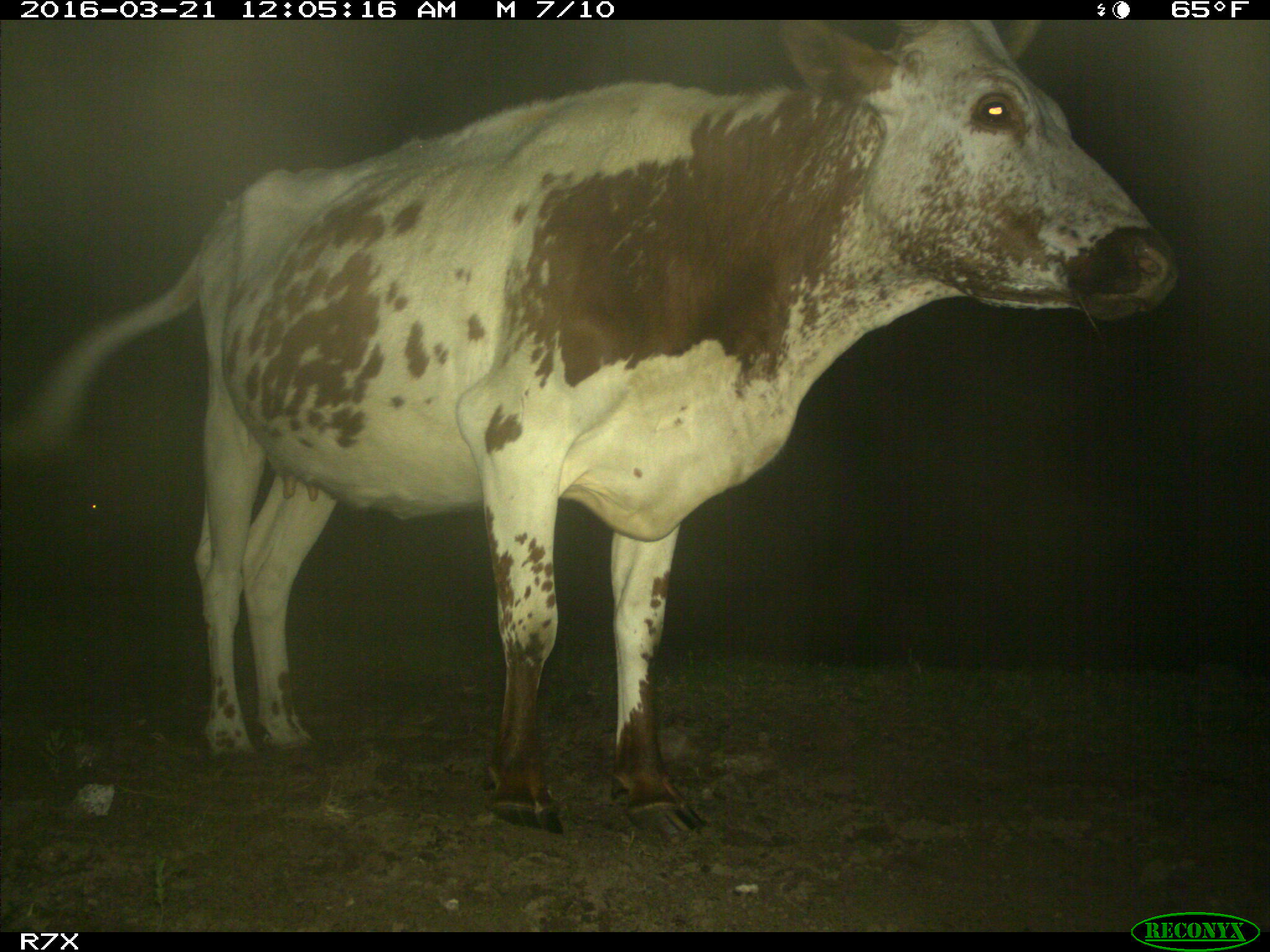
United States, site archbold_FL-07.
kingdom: Animalia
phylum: Chordata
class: Mammalia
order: Artiodactyla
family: Bovidae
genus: Bos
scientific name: Bos taurus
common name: domestic cow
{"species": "Bos taurus (domestic cow)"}